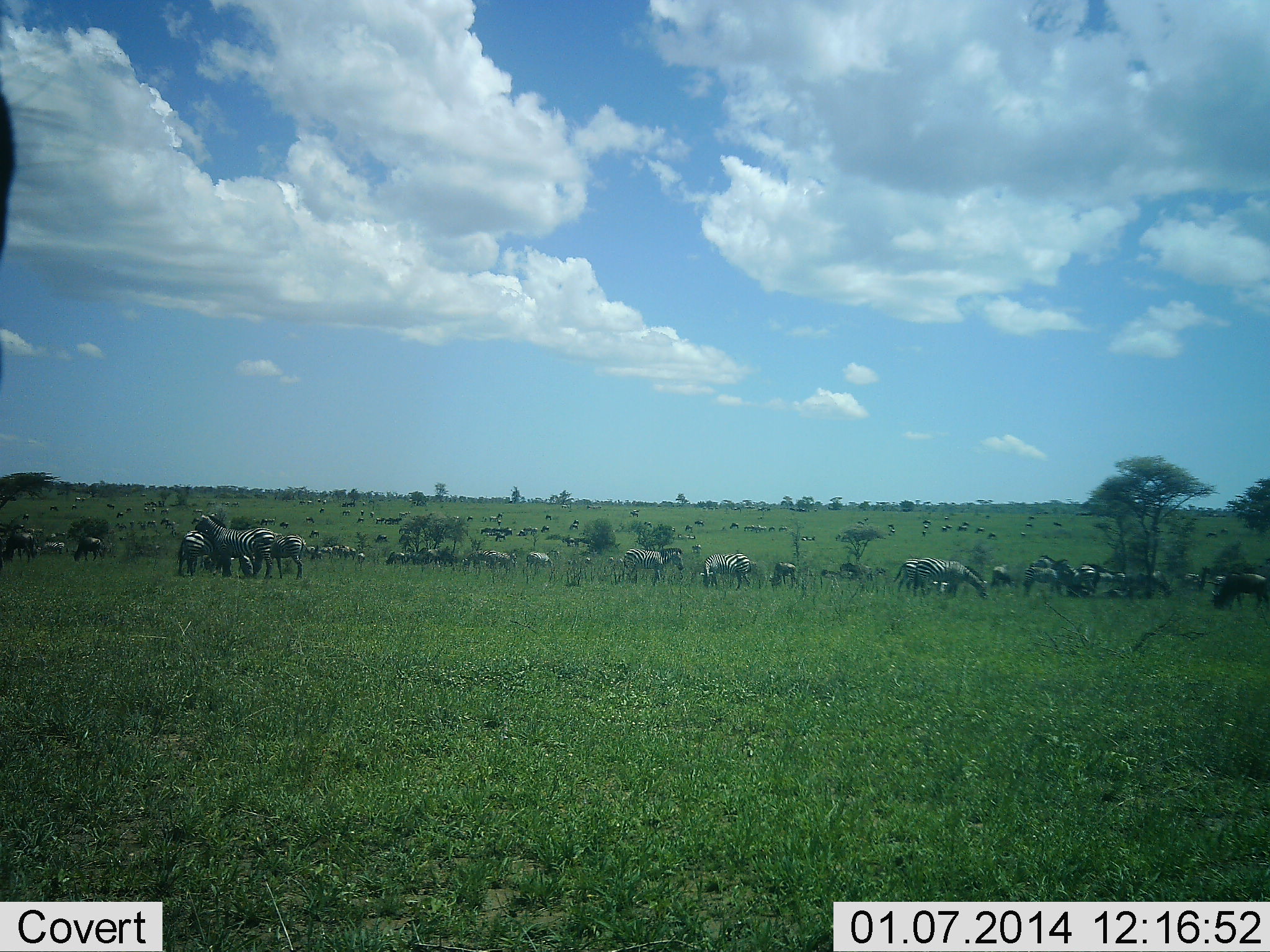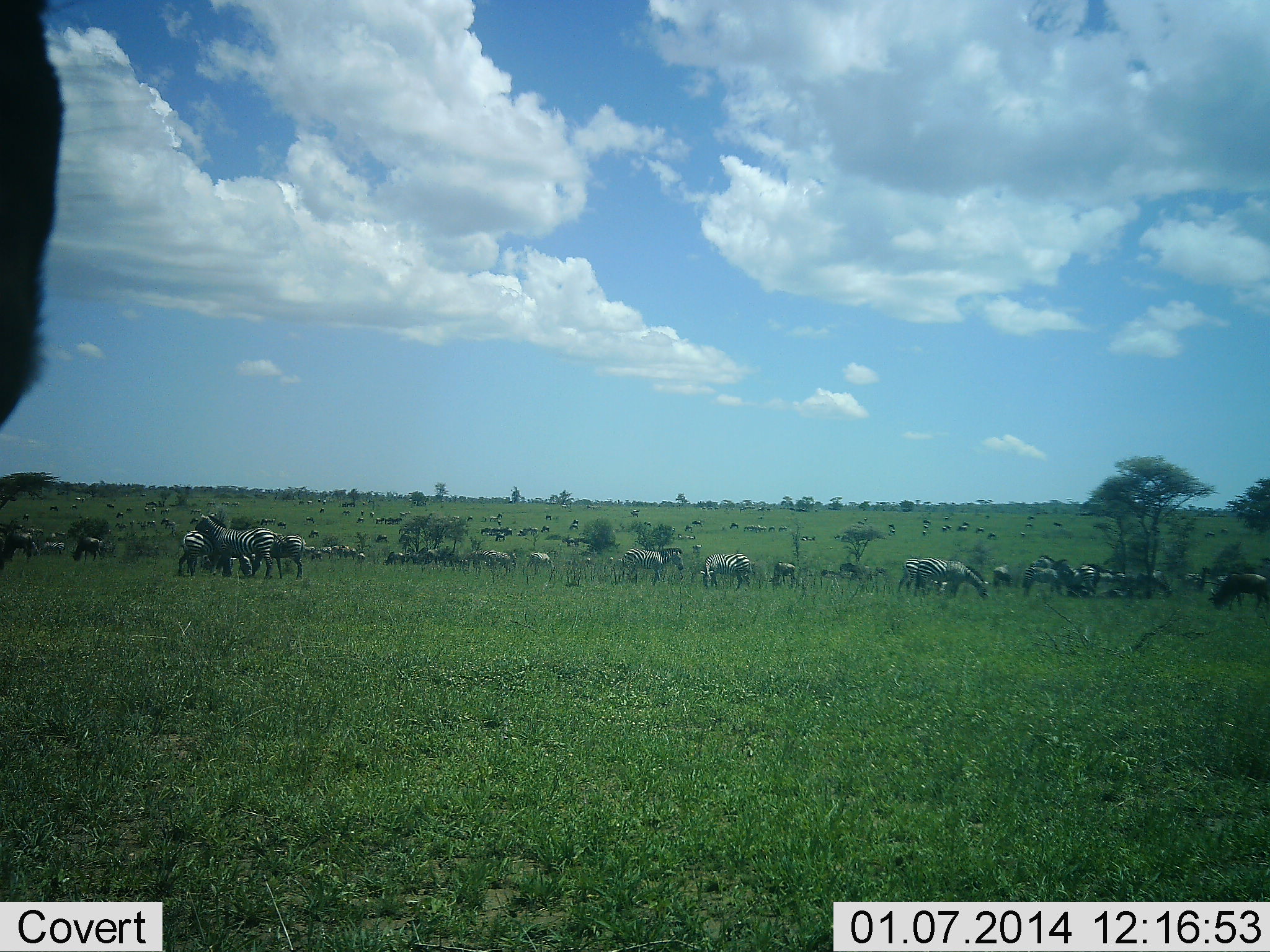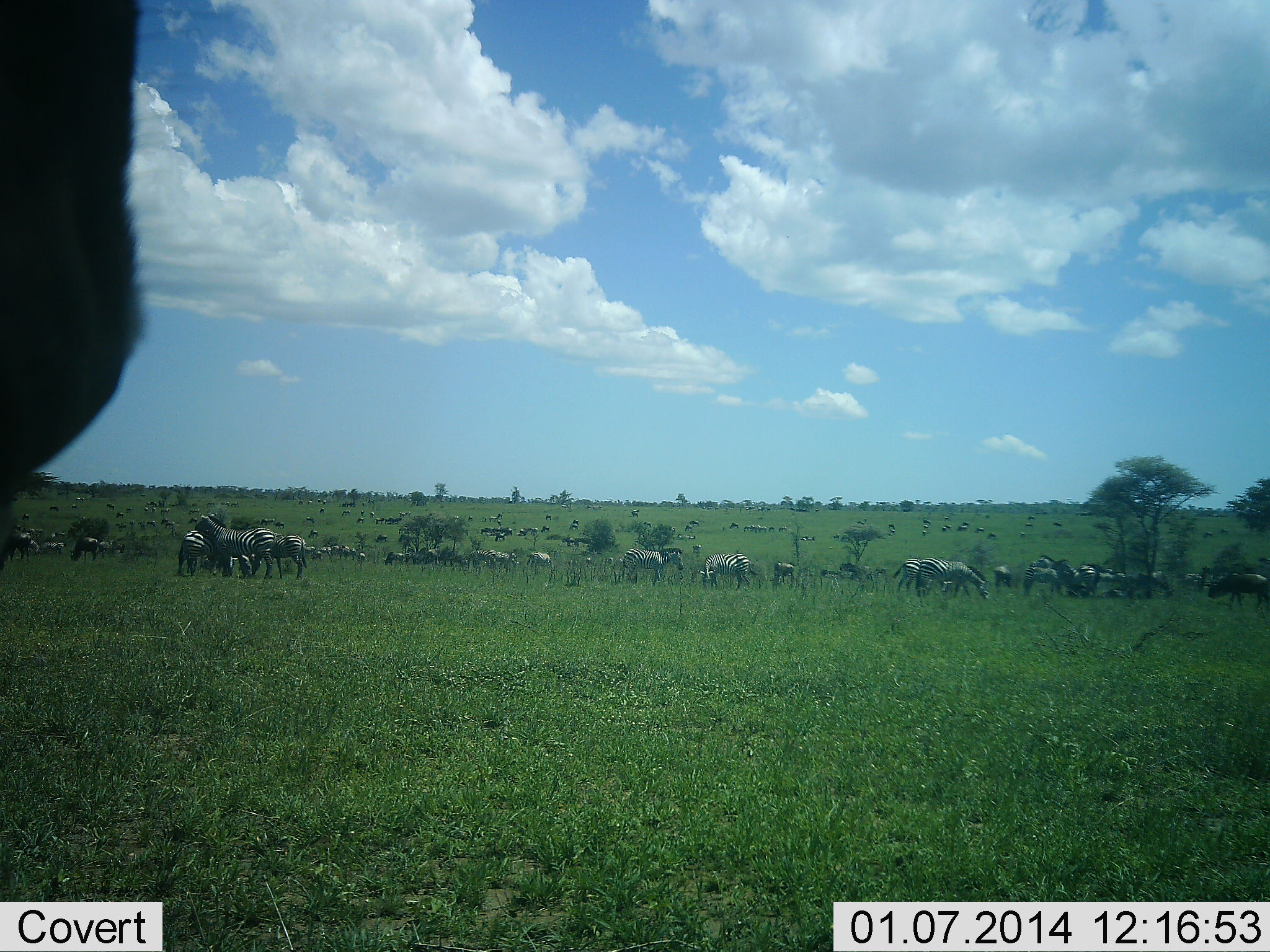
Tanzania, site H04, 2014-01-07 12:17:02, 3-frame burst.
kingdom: Animalia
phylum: Chordata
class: Mammalia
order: Perissodactyla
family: Equidae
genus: Equus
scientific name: Equus quagga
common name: plains zebra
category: zebra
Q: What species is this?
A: Zebra (plains zebra) (Equus quagga).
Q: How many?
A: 11-50.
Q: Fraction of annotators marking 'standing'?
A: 67%.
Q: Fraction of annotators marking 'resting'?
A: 0%.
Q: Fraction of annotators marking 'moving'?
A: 17%.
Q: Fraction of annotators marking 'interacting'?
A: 17%.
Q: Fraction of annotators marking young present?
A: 8%.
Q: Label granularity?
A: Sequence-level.